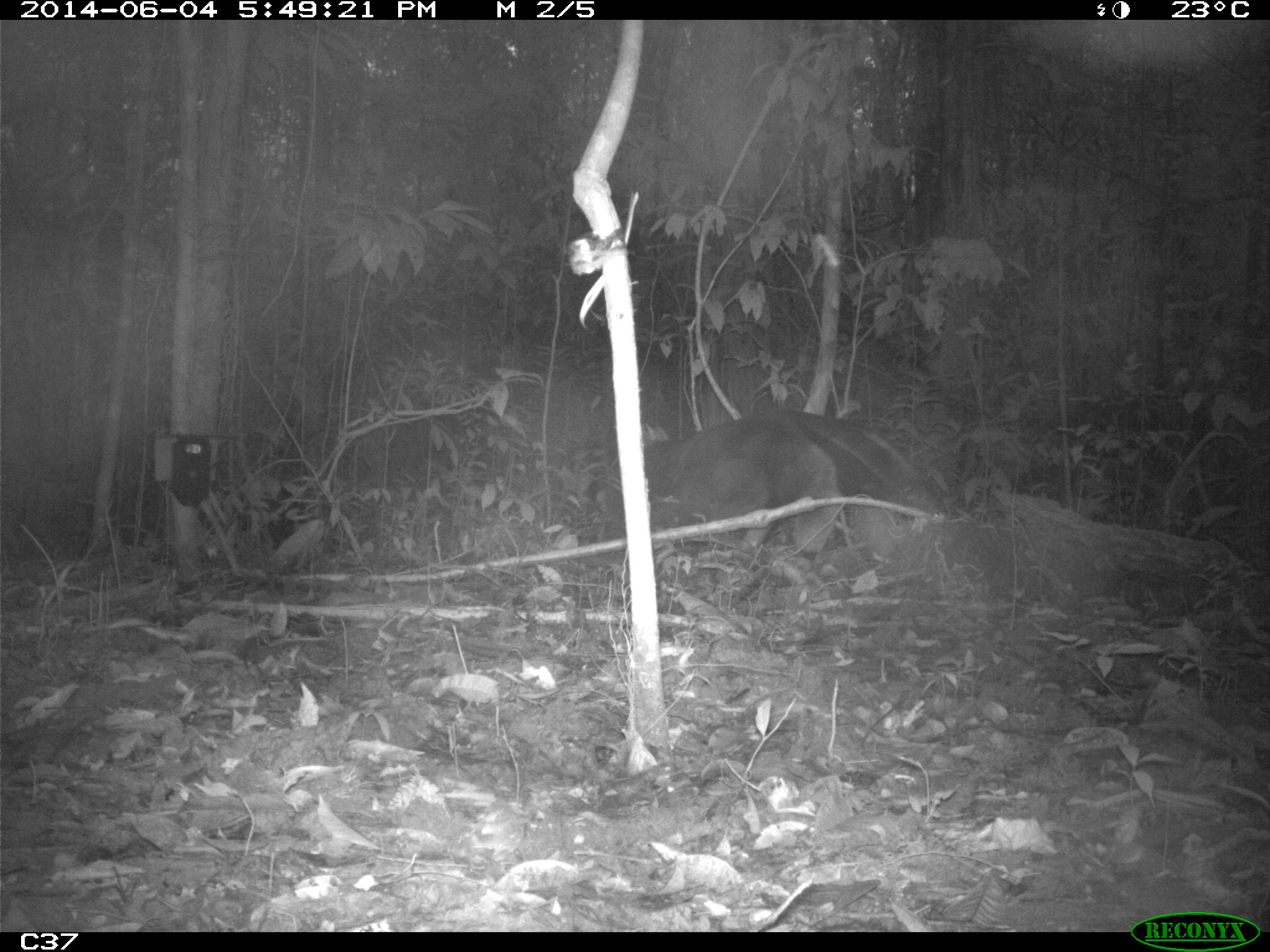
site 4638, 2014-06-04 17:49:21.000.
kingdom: Animalia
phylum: Chordata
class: Mammalia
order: Pilosa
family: Myrmecophagidae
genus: Myrmecophaga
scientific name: Myrmecophaga tridactyla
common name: giant anteater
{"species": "Myrmecophaga tridactyla (giant anteater)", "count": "1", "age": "adult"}